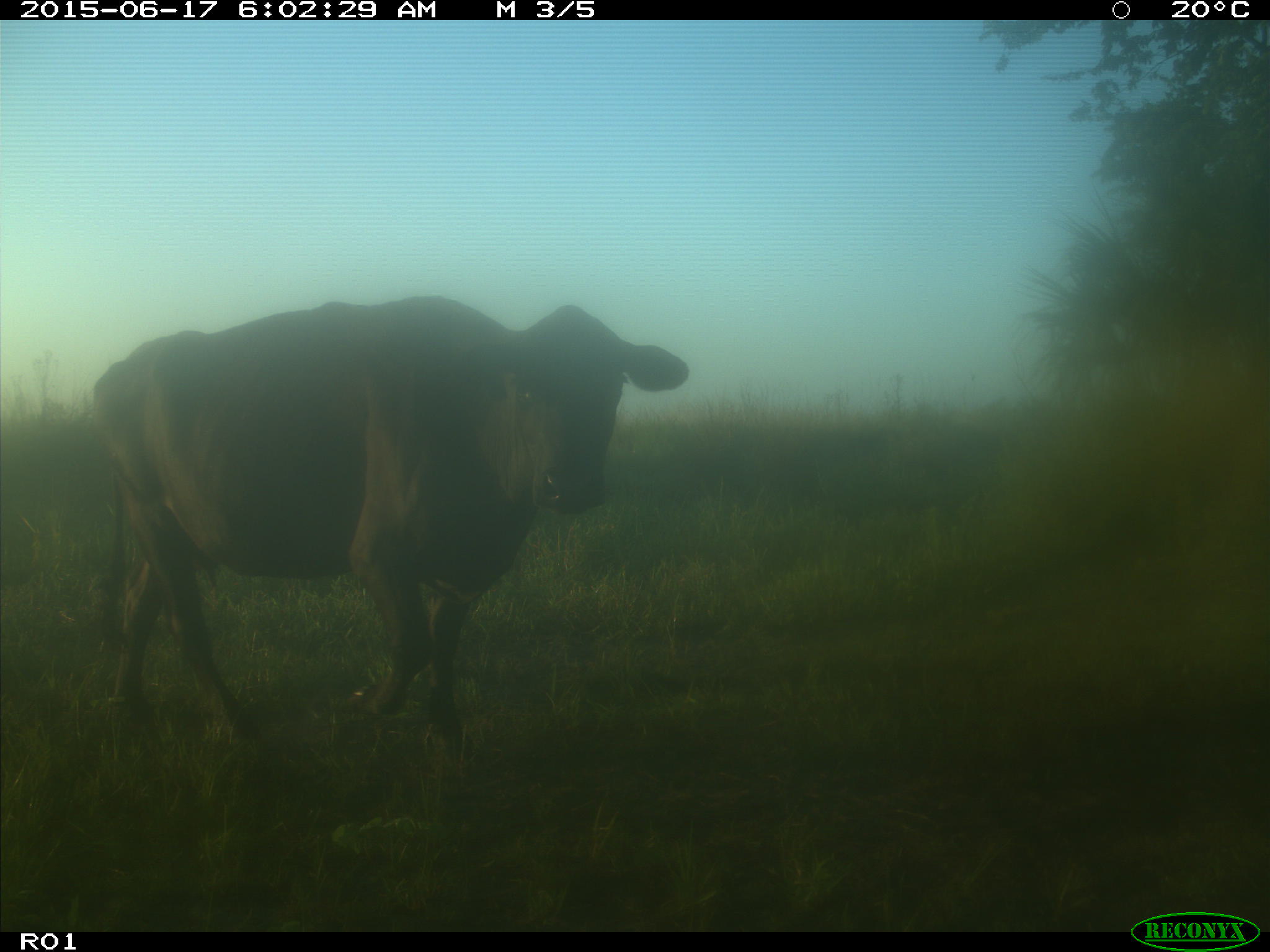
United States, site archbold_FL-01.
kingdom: Animalia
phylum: Chordata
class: Mammalia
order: Artiodactyla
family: Bovidae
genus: Bos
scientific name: Bos taurus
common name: domestic cow